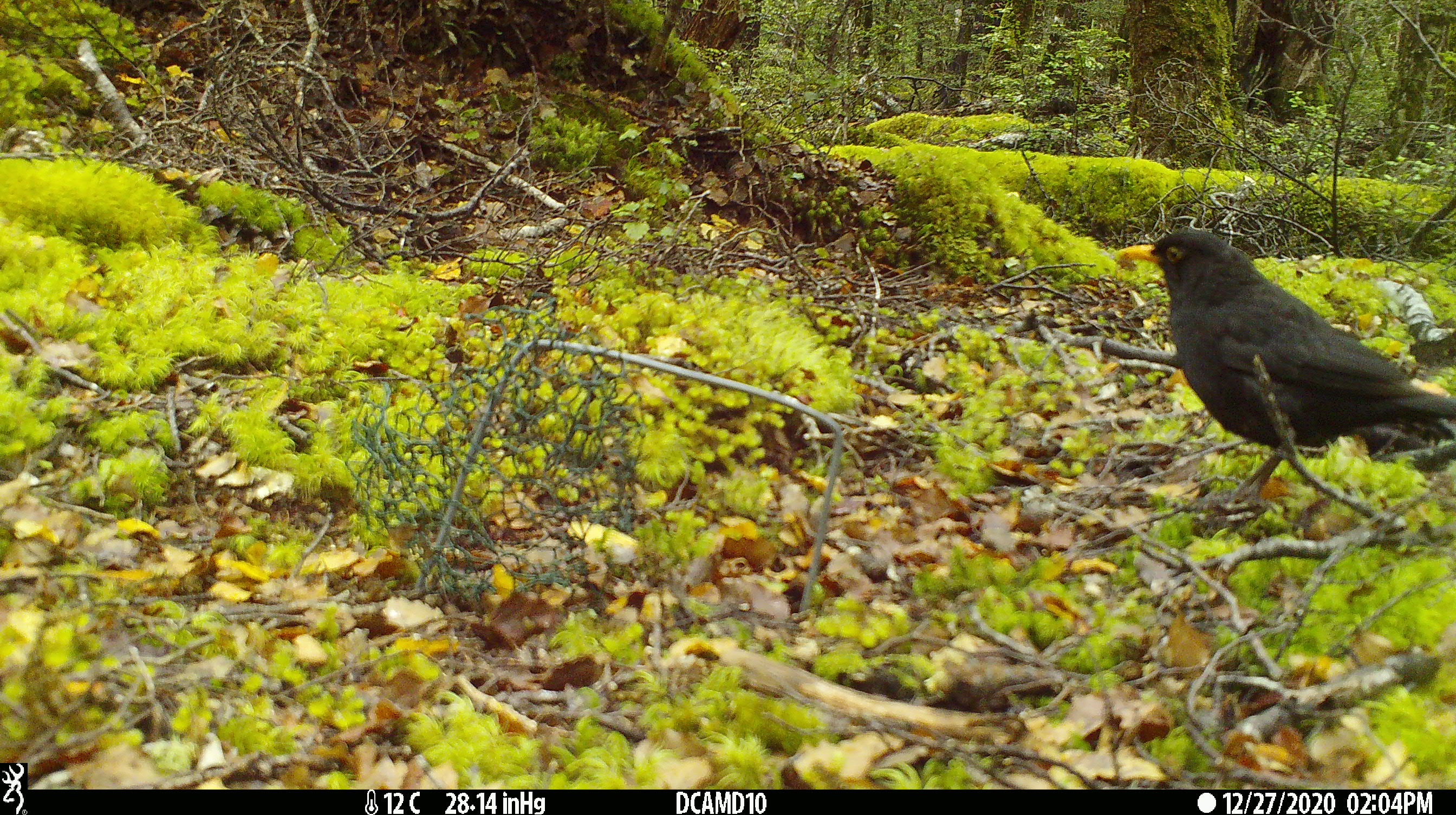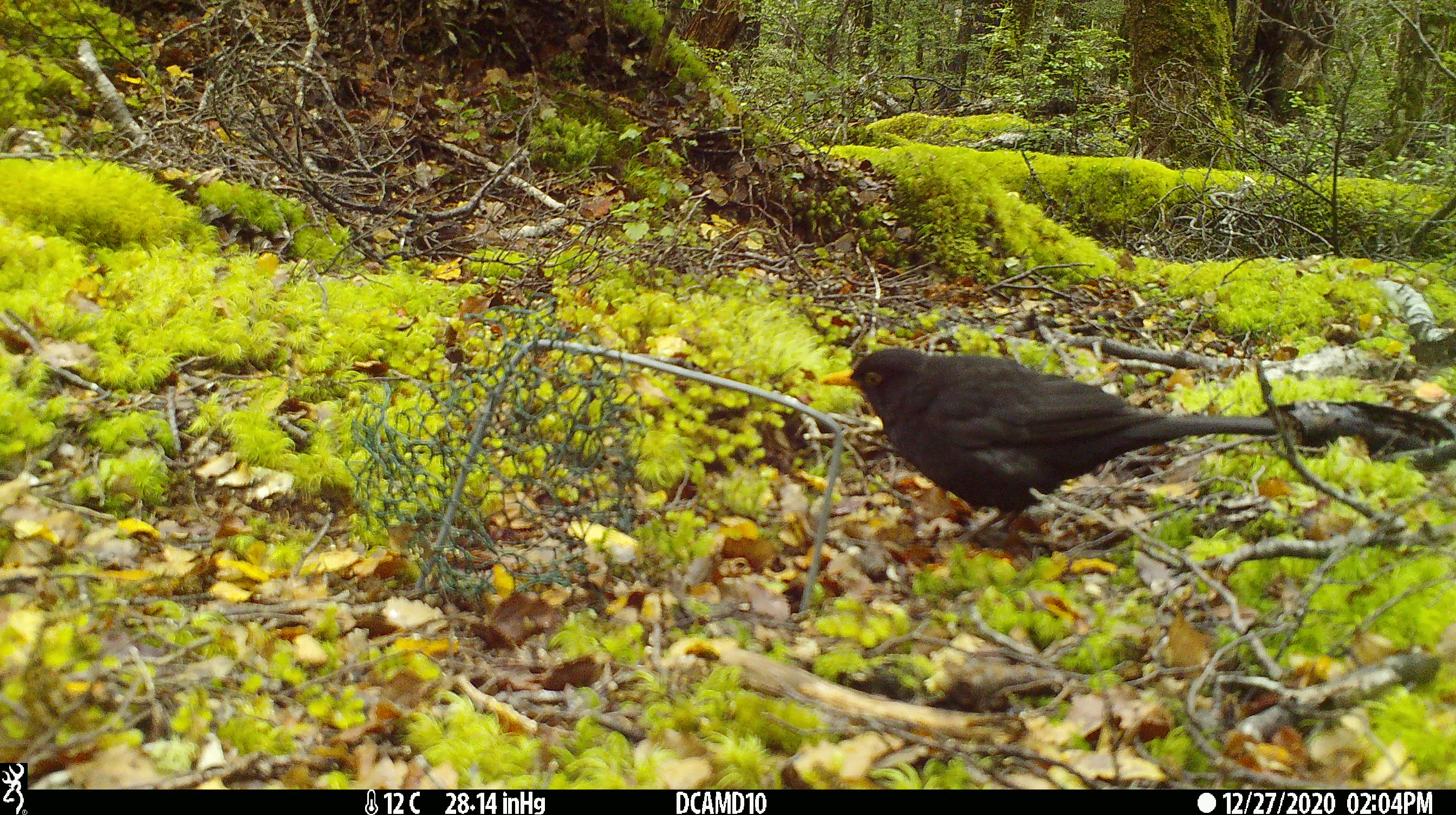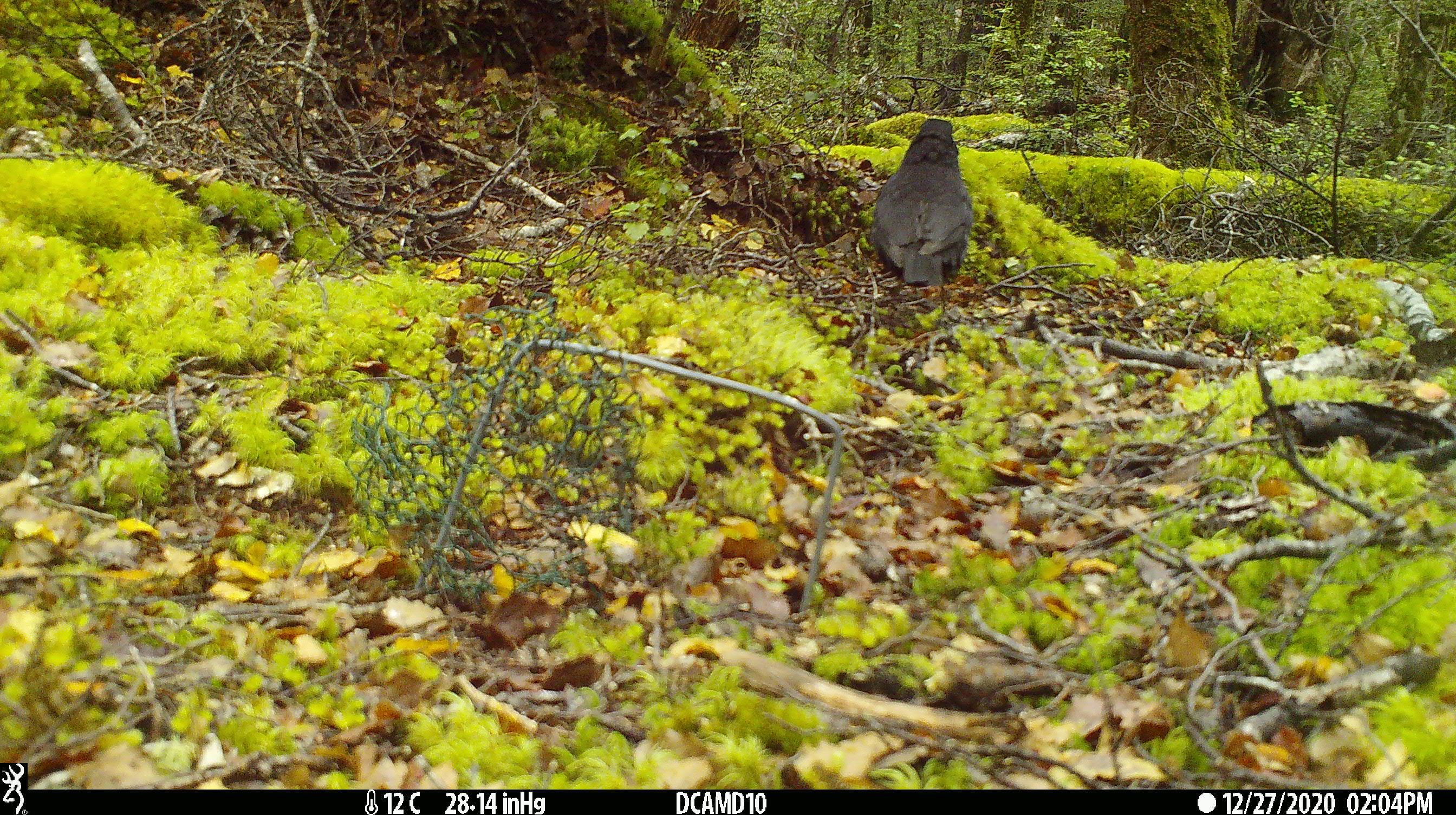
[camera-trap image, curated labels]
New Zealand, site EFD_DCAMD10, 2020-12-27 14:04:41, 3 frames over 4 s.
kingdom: Animalia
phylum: Chordata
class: Aves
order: Passeriformes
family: Turdidae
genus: Turdus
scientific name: Turdus merula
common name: eurasian blackbird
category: blackbird